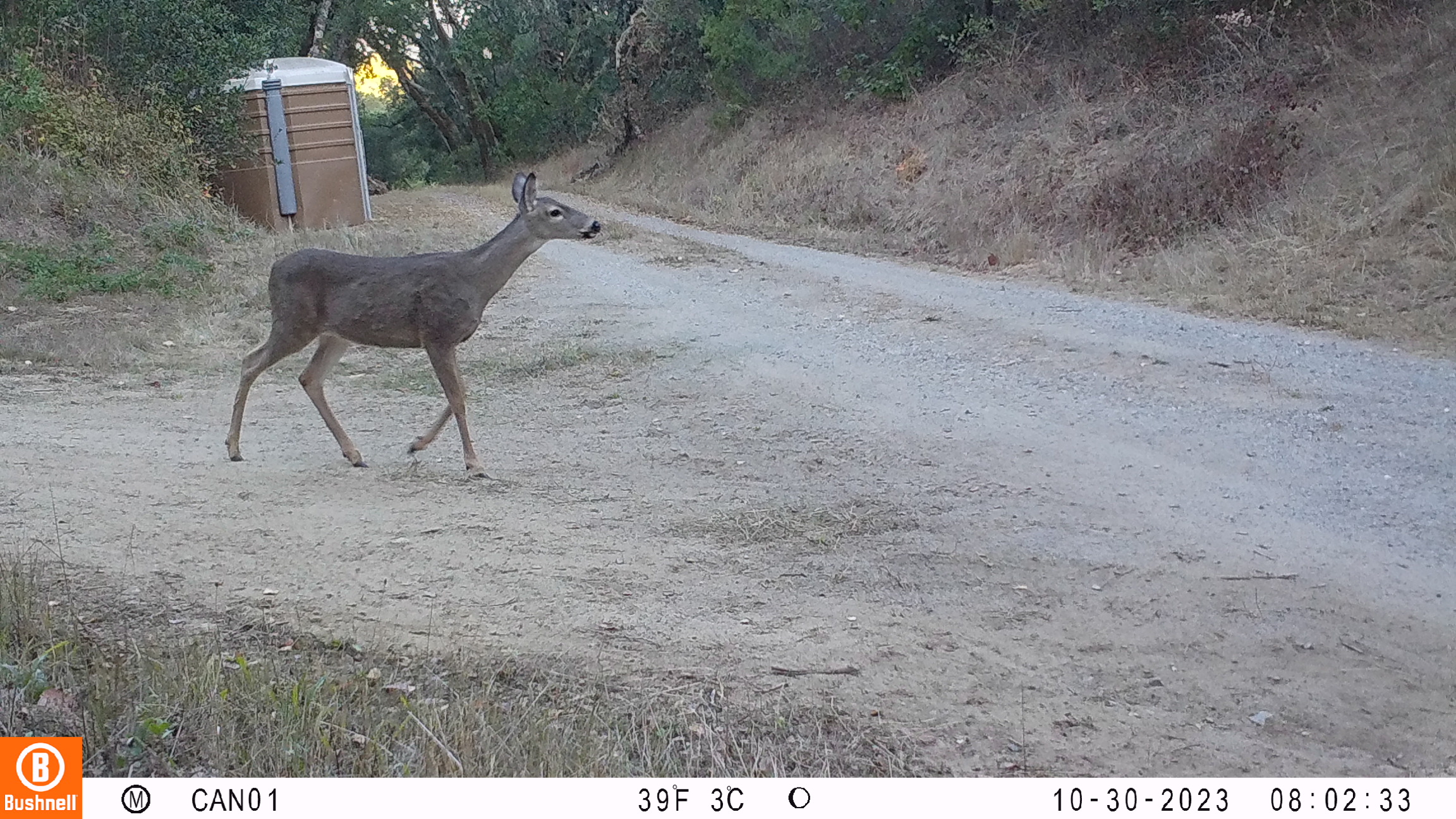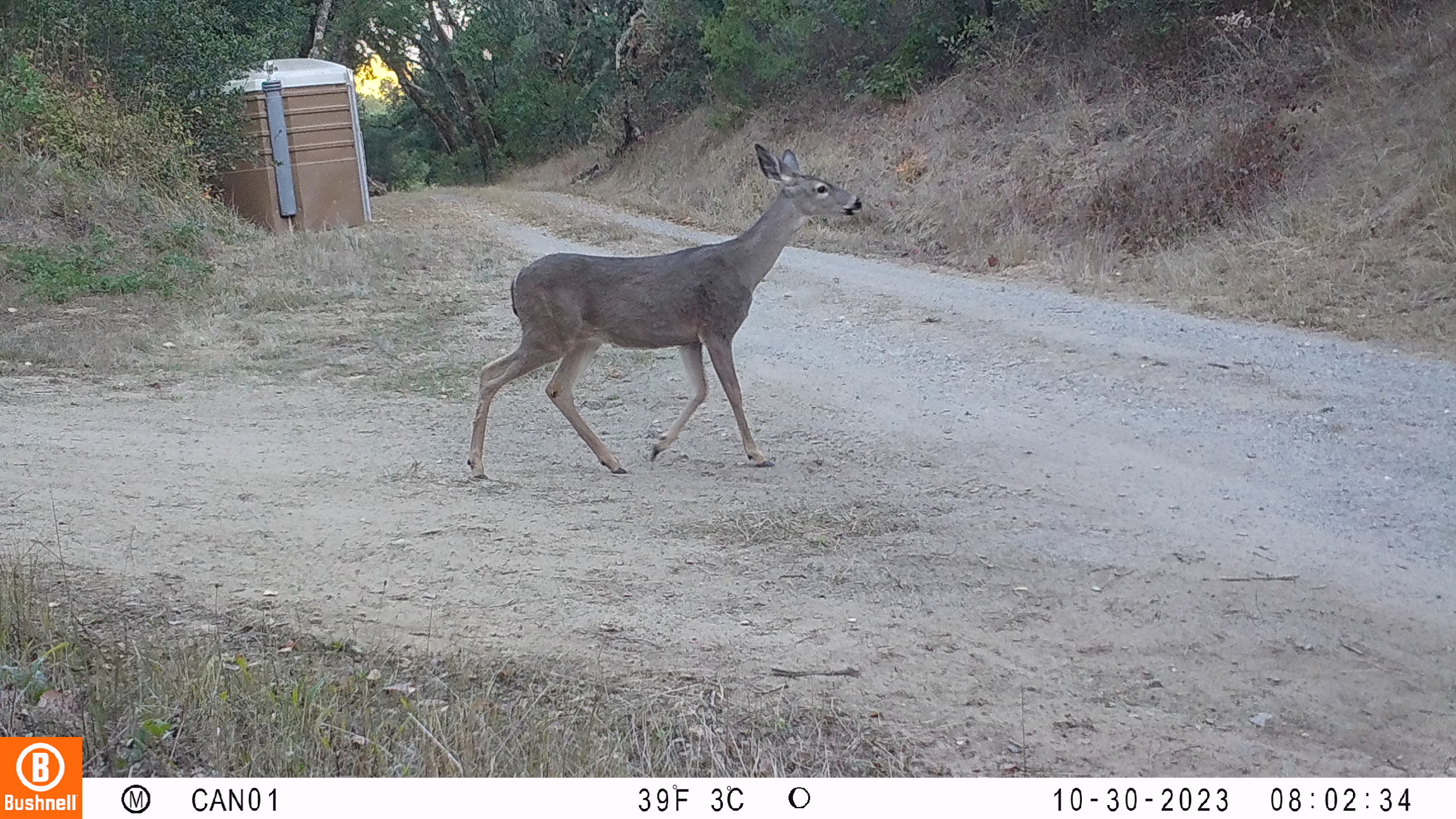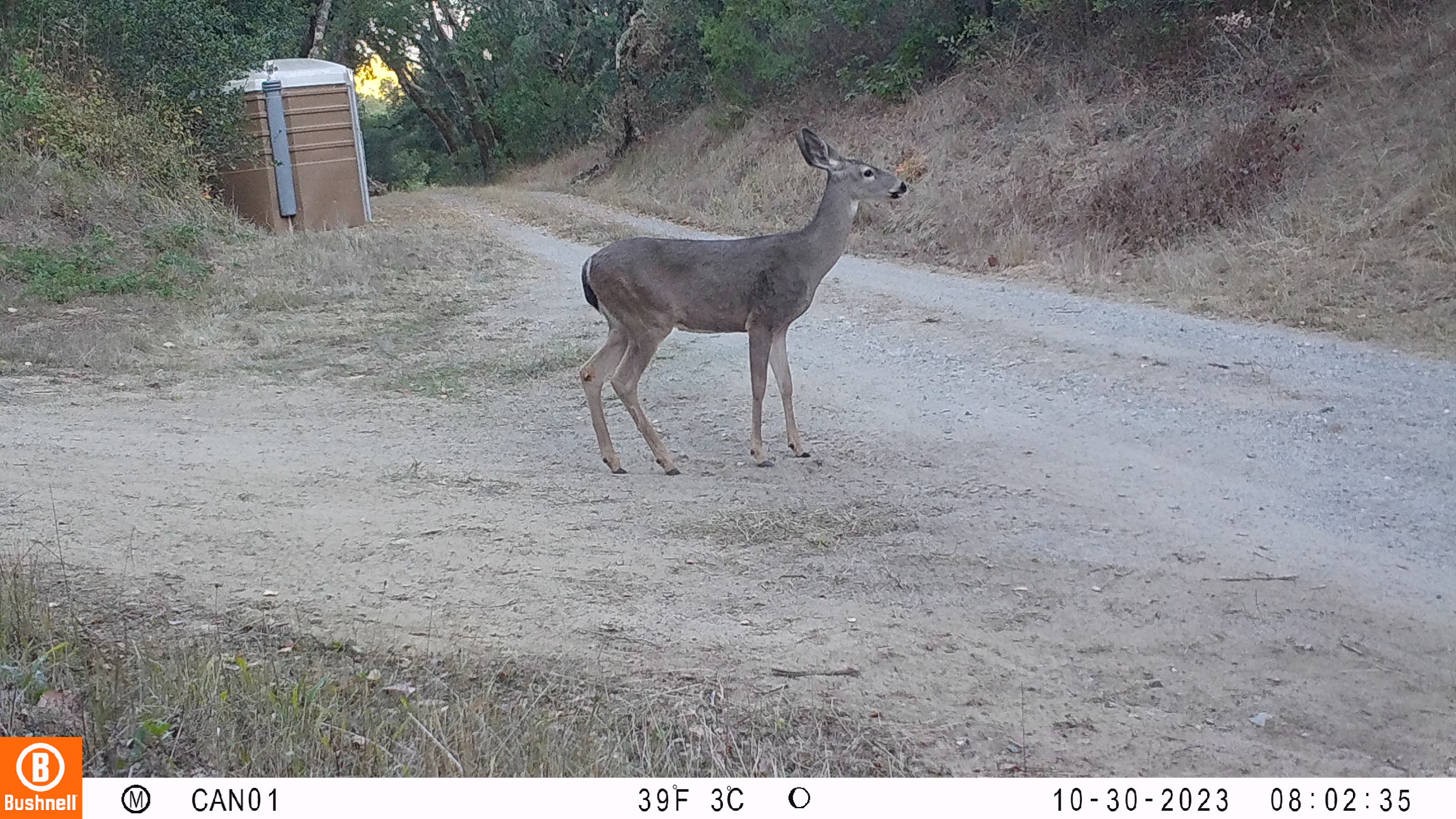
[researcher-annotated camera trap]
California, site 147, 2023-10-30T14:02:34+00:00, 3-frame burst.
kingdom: Animalia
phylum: Chordata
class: Mammalia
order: Artiodactyla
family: Cervidae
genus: Odocoileus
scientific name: Odocoileus hemionus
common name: mule deer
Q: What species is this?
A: Mule deer (Odocoileus hemionus).